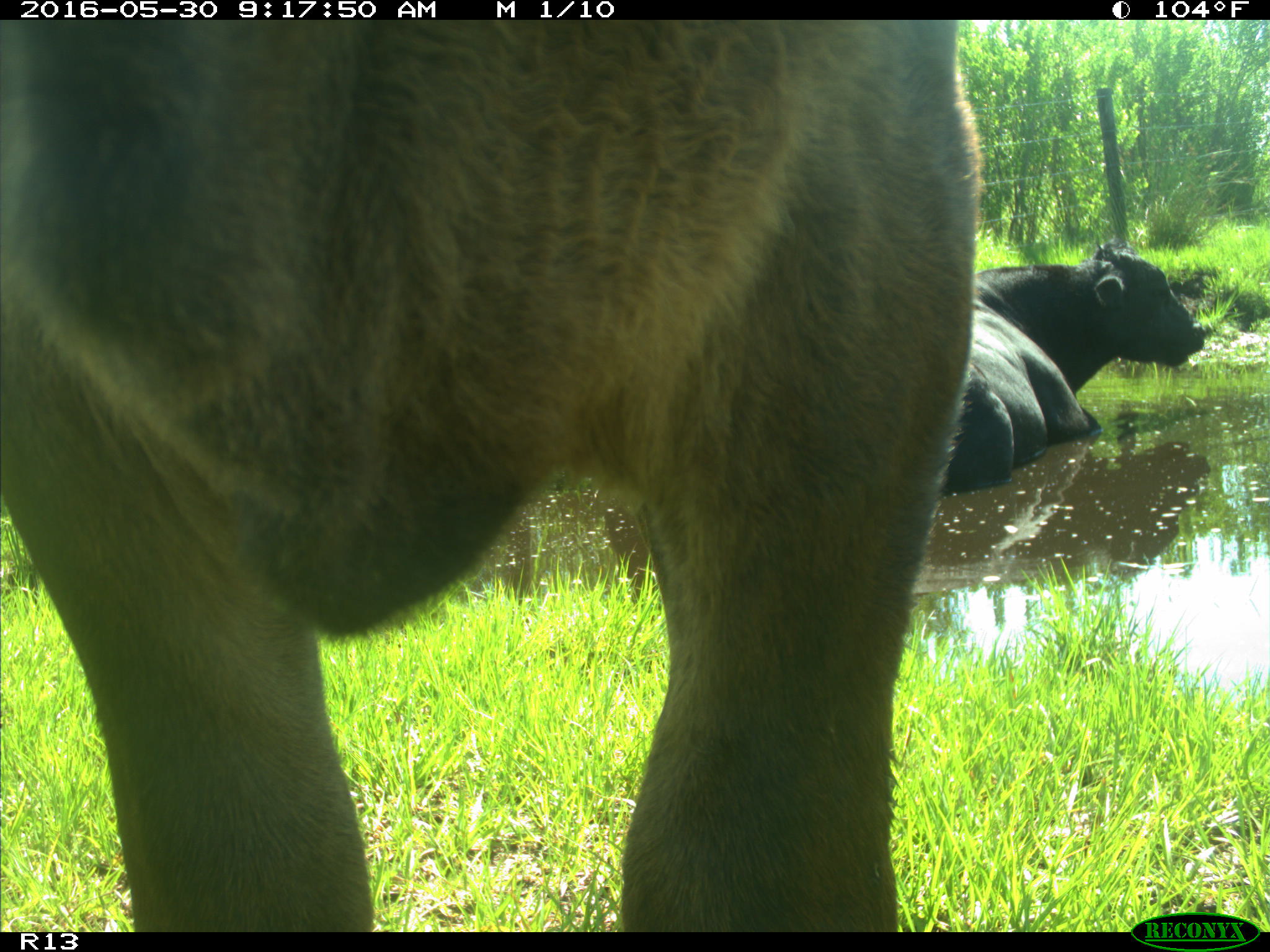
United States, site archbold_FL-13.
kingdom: Animalia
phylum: Chordata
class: Mammalia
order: Artiodactyla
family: Bovidae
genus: Bos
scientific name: Bos taurus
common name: domestic cow